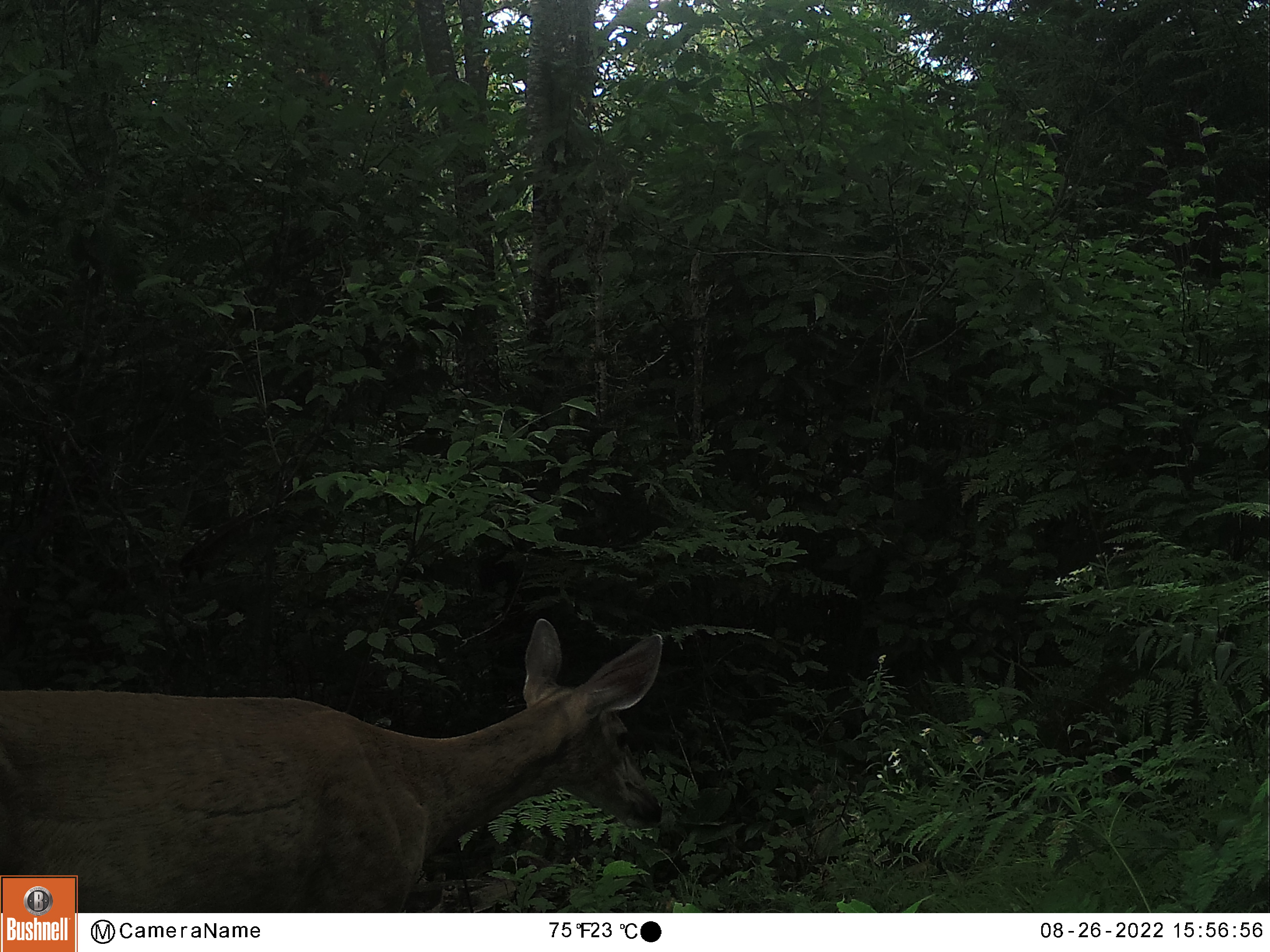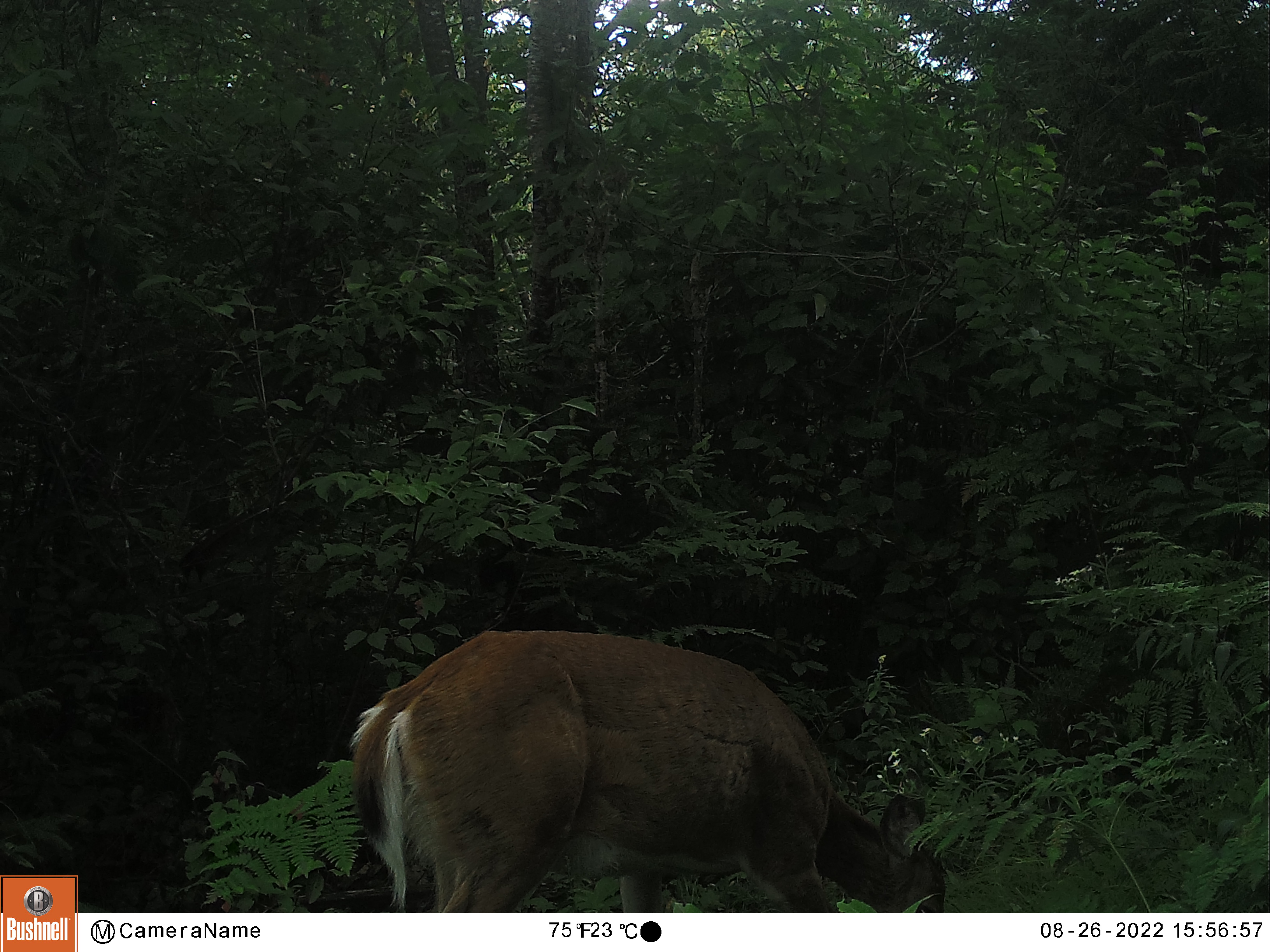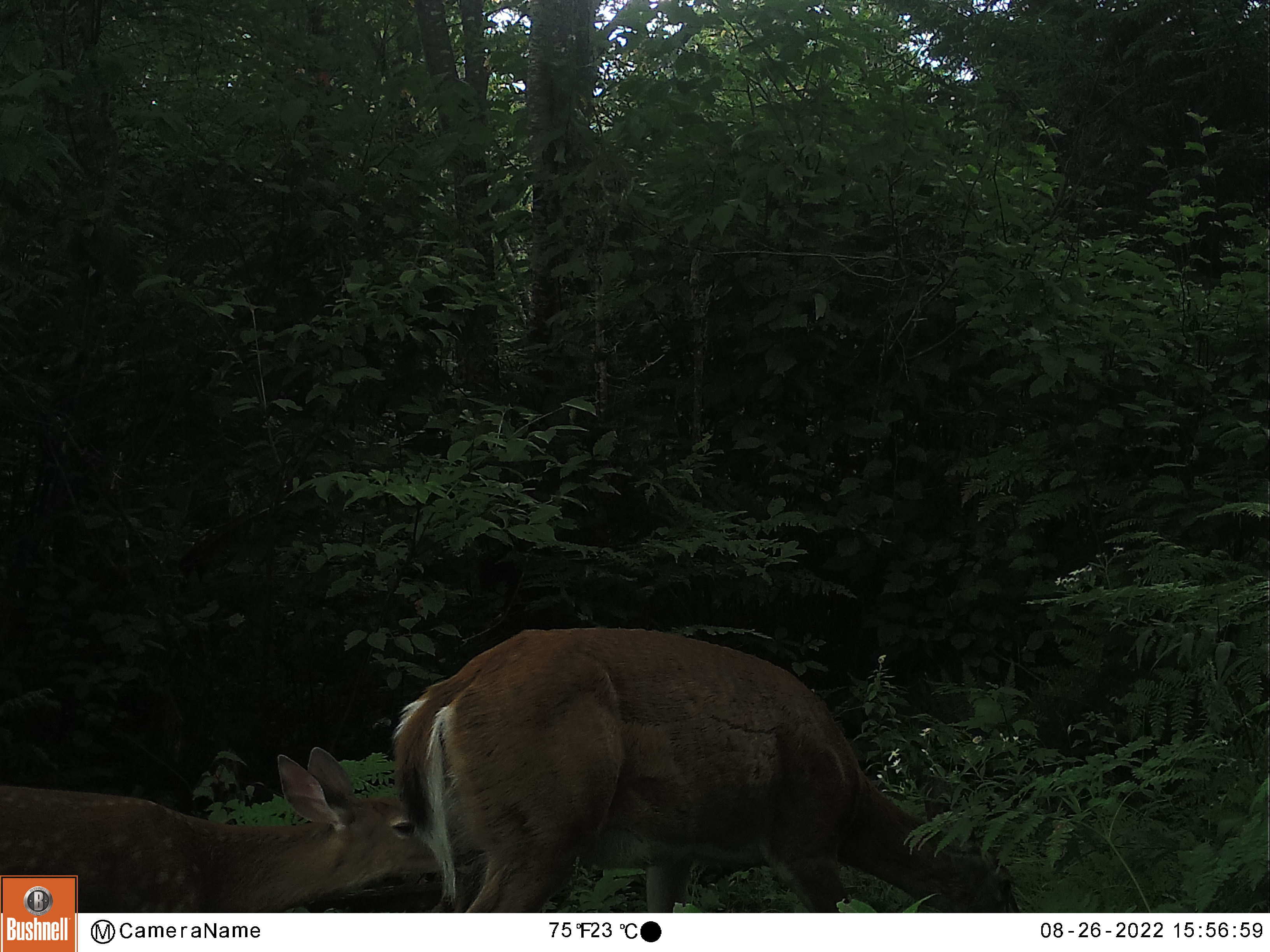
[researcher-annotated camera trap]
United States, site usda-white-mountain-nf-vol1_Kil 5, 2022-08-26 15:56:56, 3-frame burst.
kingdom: Animalia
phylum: Chordata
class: Mammalia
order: Artiodactyla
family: Cervidae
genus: Odocoileus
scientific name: Odocoileus virginianus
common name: white-tailed deer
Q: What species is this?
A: White-tailed deer (Odocoileus virginianus).